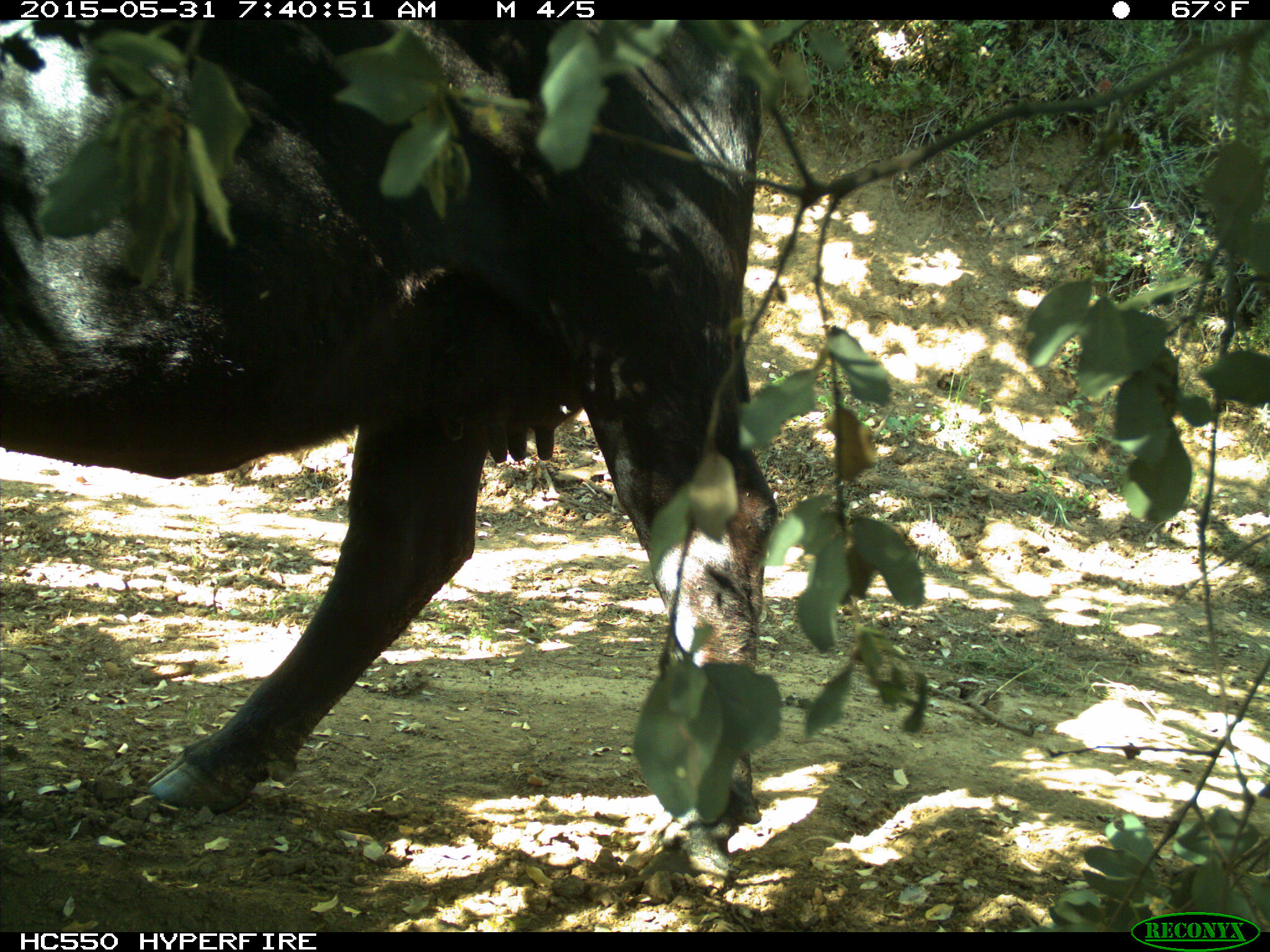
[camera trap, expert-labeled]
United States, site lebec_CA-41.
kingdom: Animalia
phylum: Chordata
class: Mammalia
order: Artiodactyla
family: Bovidae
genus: Bos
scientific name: Bos taurus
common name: domestic cow